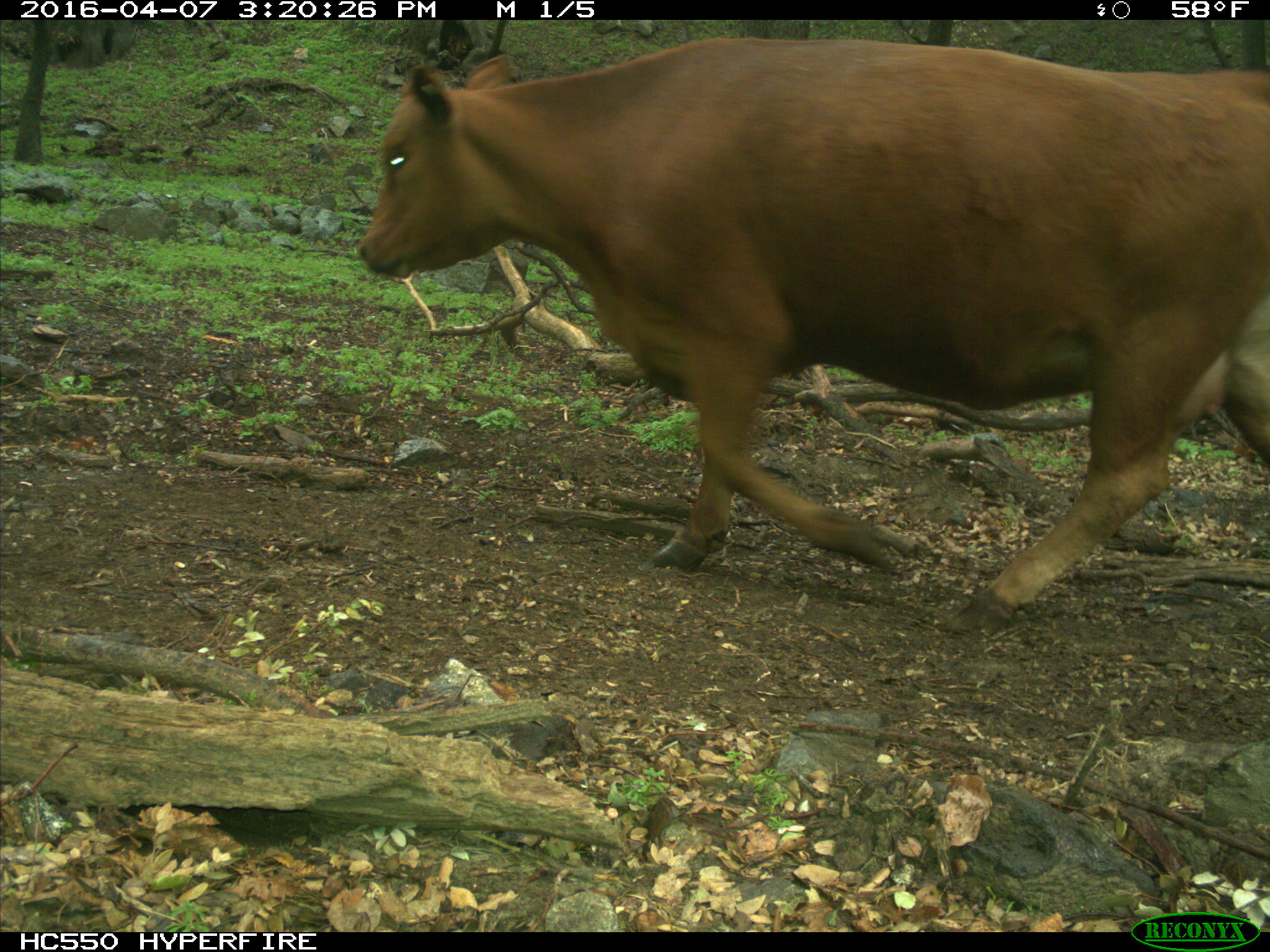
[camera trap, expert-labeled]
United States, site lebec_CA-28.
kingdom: Animalia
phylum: Chordata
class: Mammalia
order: Artiodactyla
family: Bovidae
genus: Bos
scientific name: Bos taurus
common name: domestic cow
Bos taurus (domestic cow).